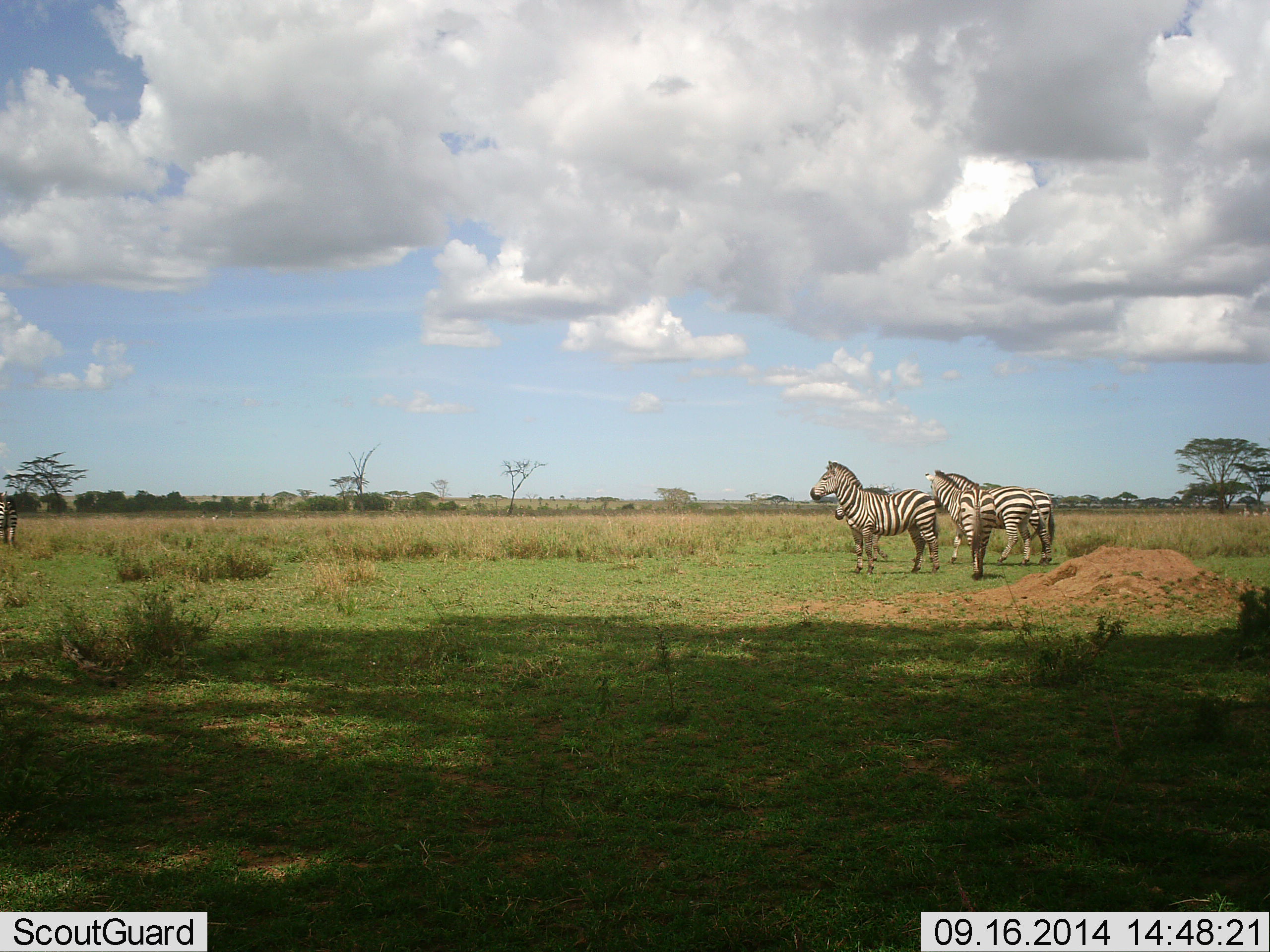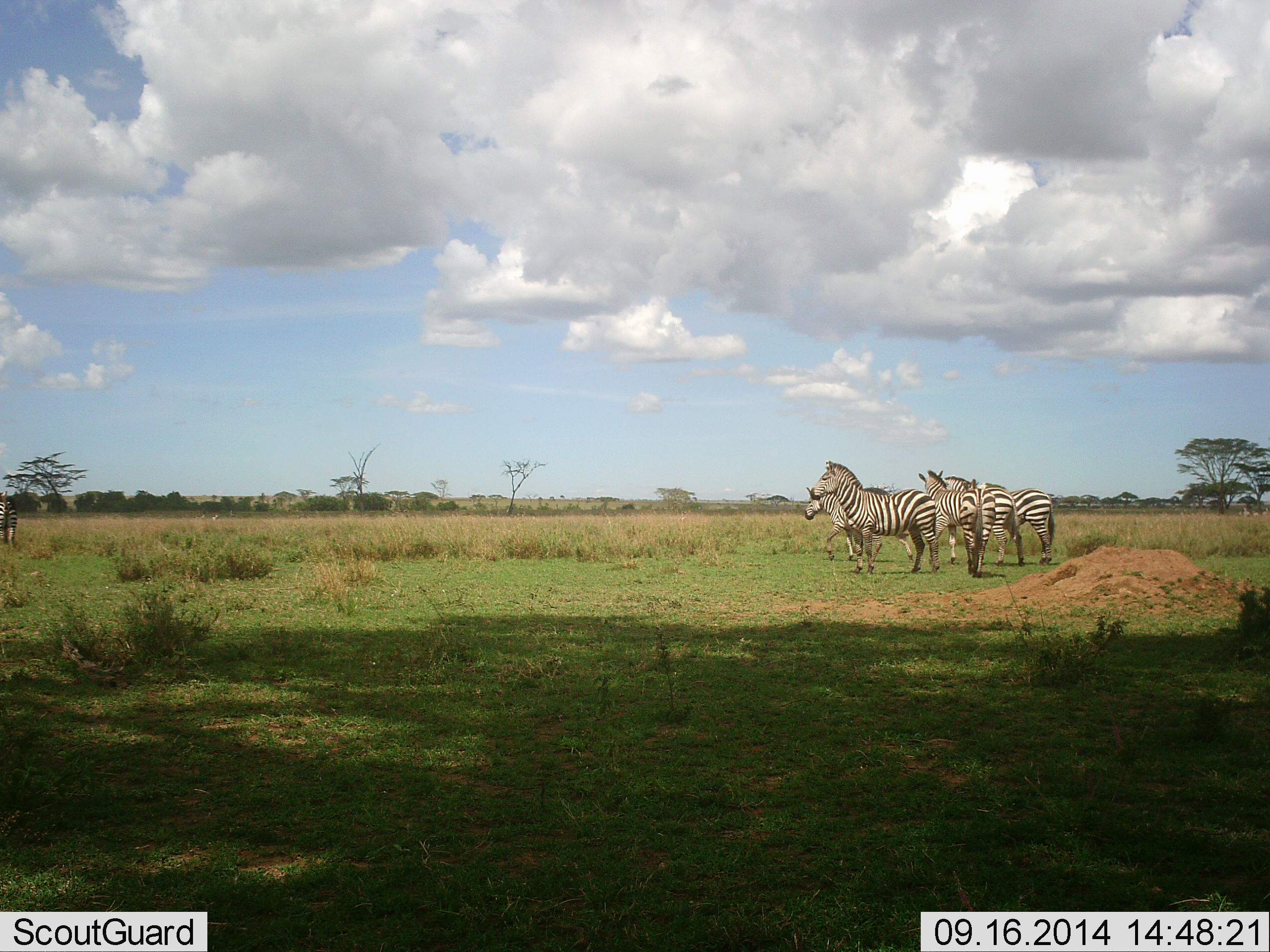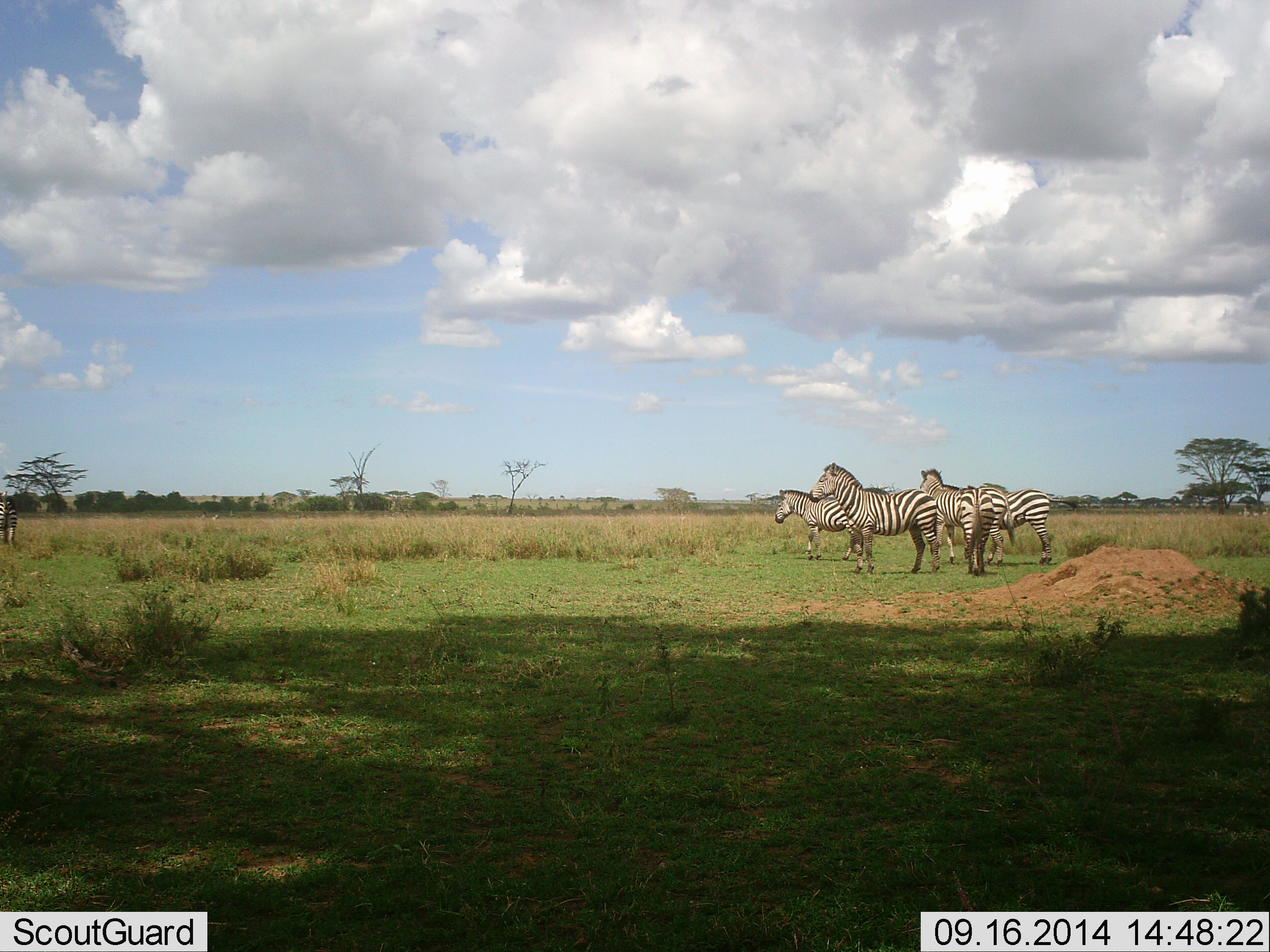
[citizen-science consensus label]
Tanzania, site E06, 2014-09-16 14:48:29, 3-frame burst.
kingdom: Animalia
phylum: Chordata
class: Mammalia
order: Perissodactyla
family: Equidae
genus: Equus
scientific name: Equus quagga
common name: plains zebra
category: zebra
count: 6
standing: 80%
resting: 10%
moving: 70%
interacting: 20%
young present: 0%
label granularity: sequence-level